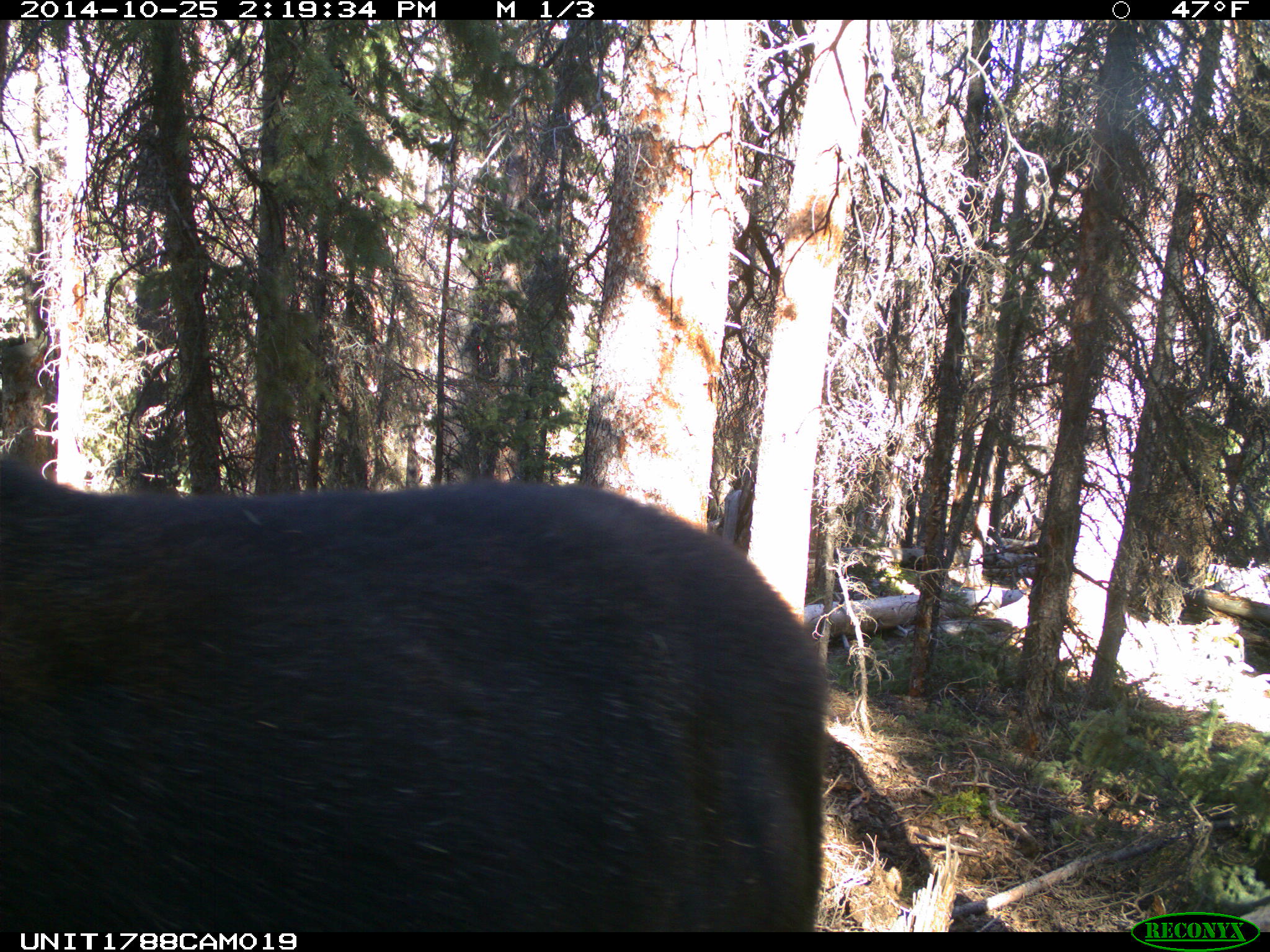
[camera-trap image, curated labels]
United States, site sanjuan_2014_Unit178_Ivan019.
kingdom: Animalia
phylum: Chordata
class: Mammalia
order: Artiodactyla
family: Cervidae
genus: Alces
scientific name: Alces alces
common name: moose